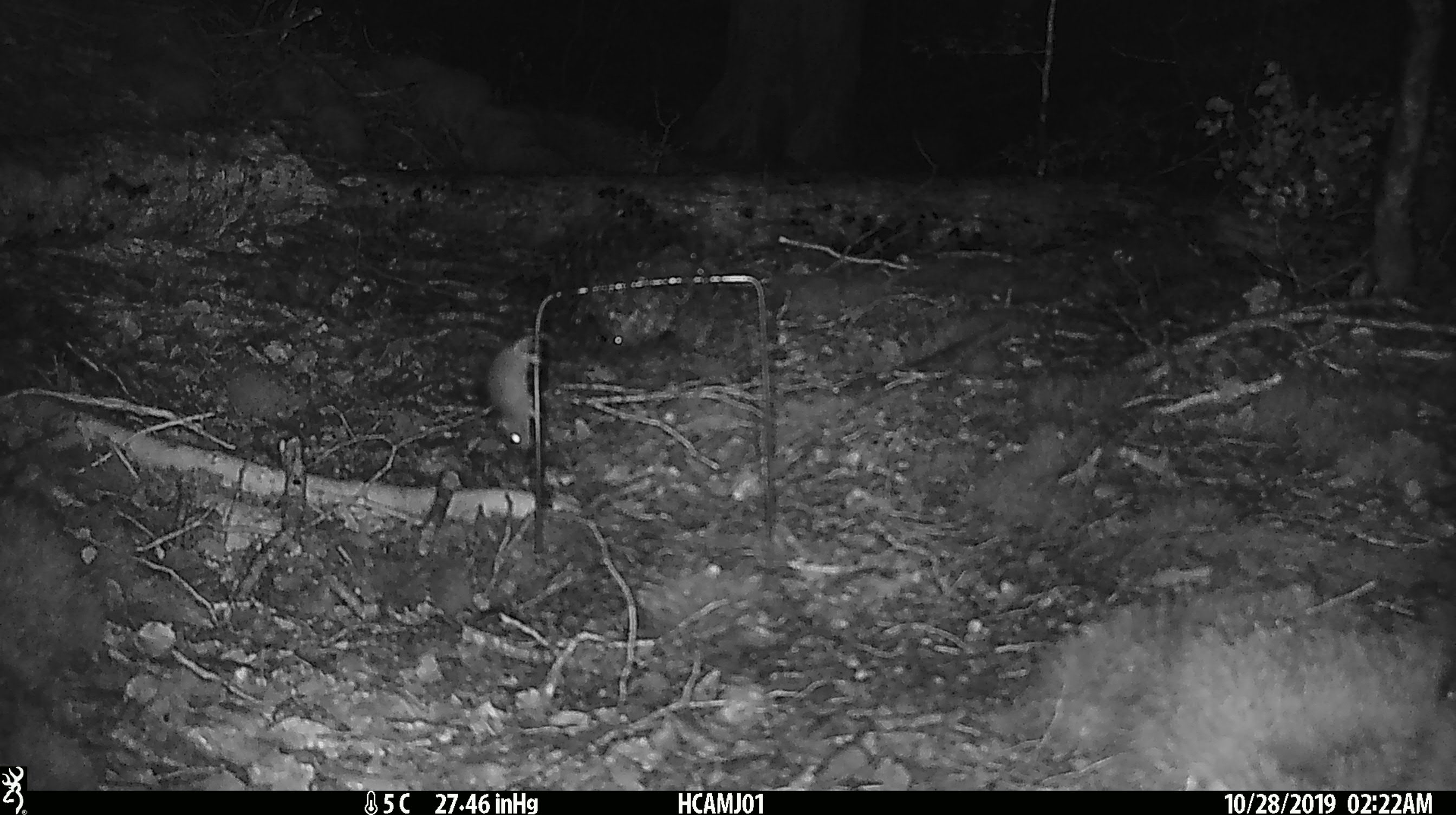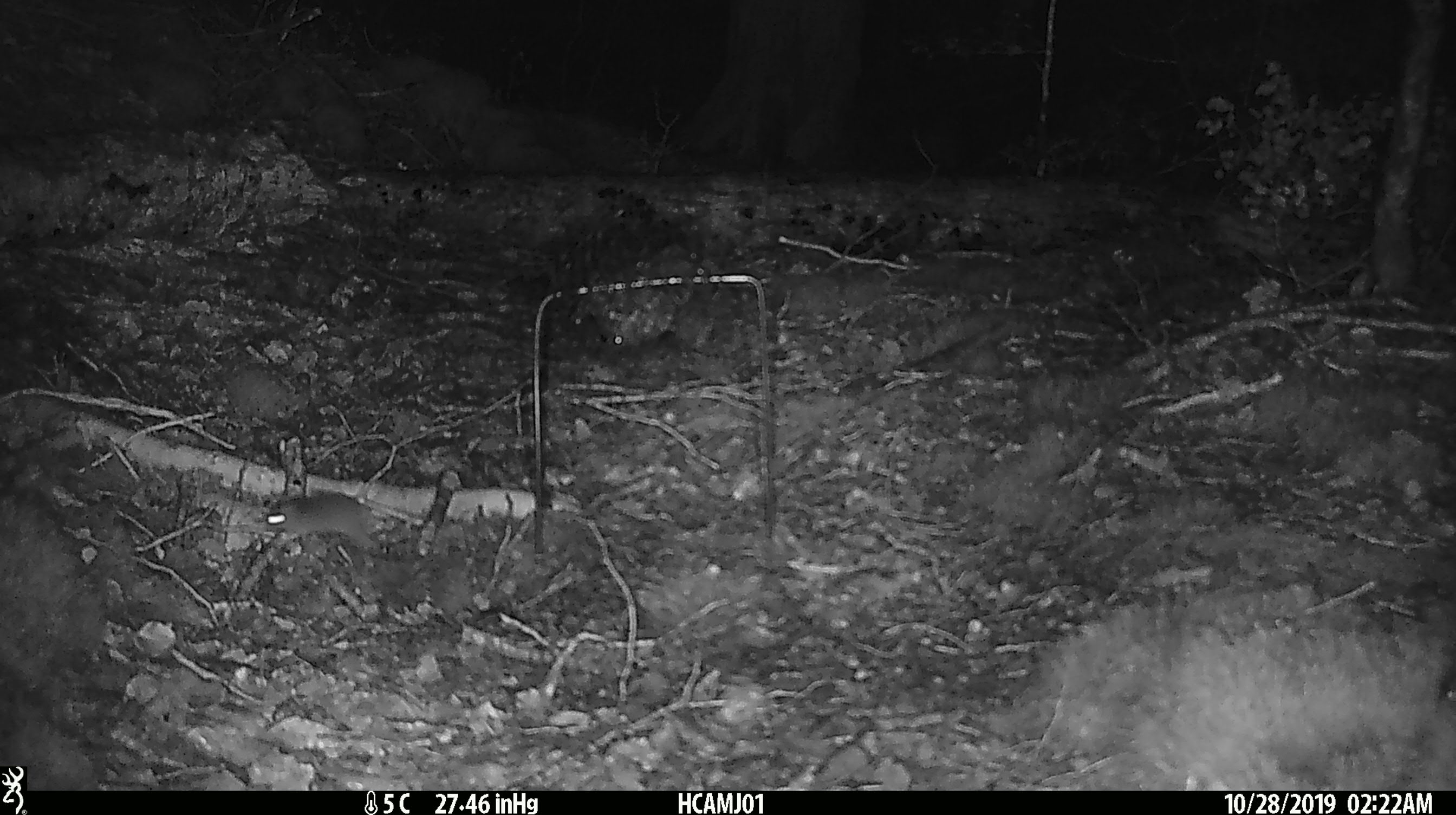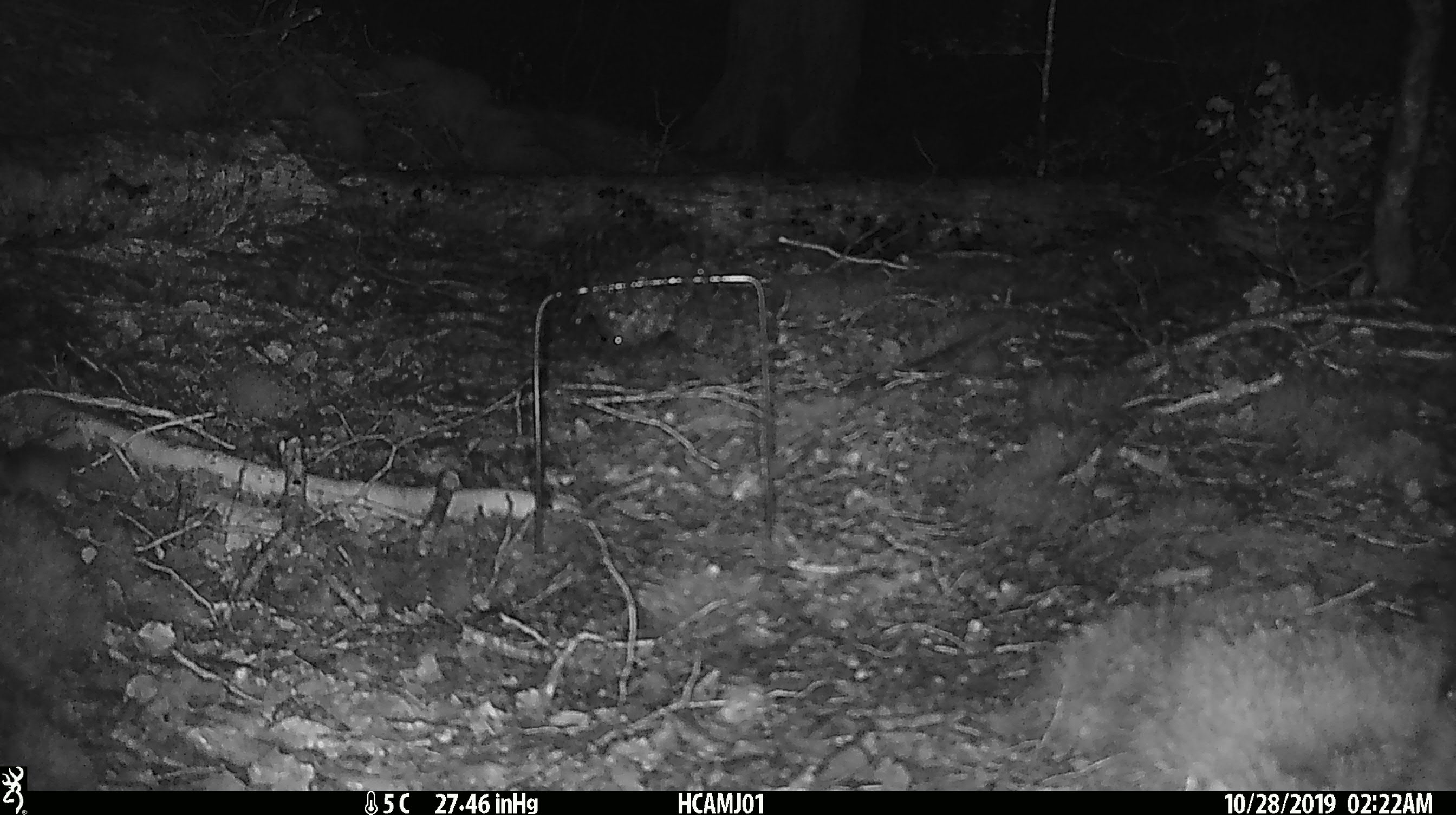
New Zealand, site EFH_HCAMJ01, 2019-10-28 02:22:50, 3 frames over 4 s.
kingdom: Animalia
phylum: Chordata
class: Mammalia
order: Rodentia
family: Muridae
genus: Mus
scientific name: Mus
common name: mouse